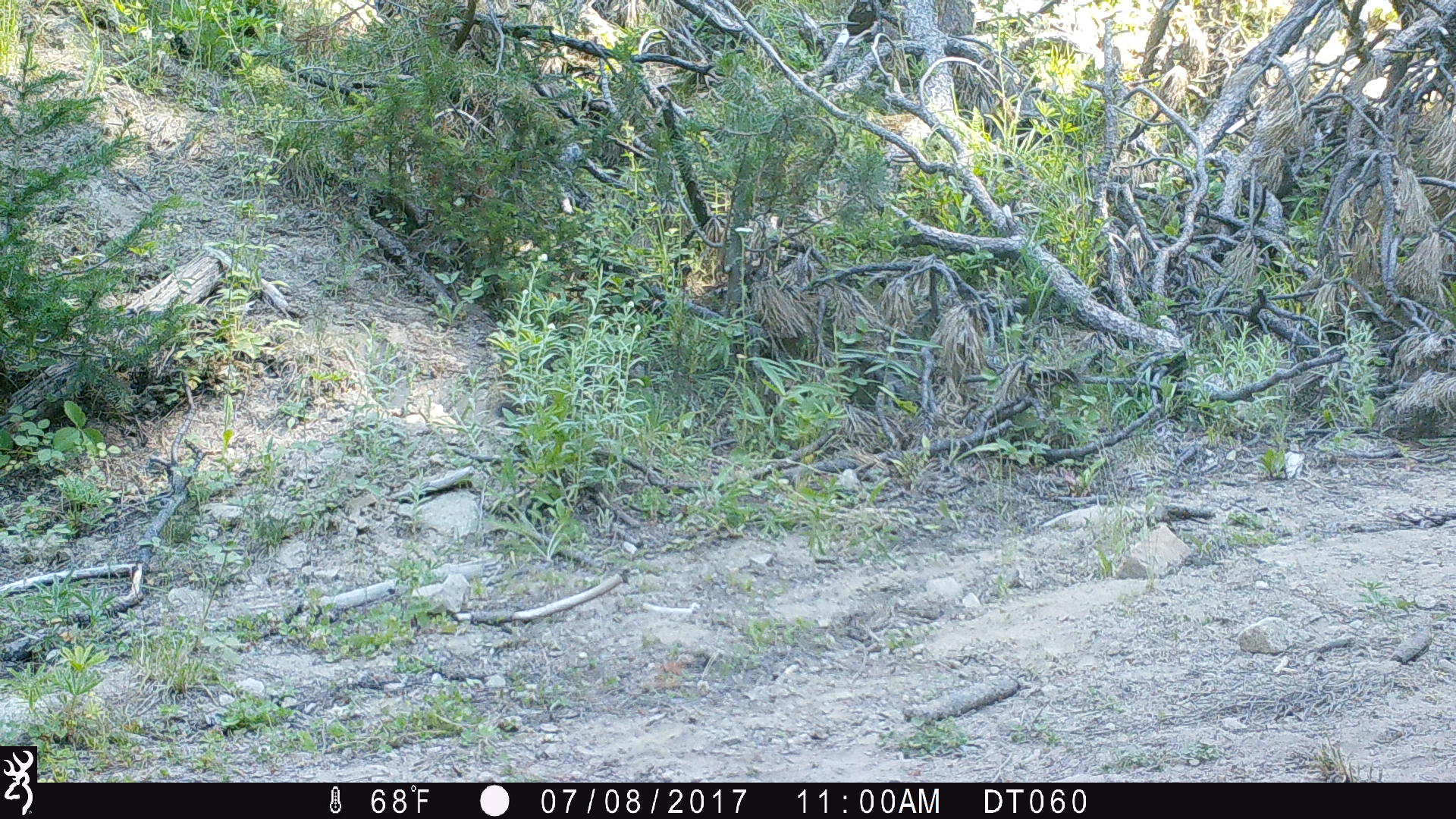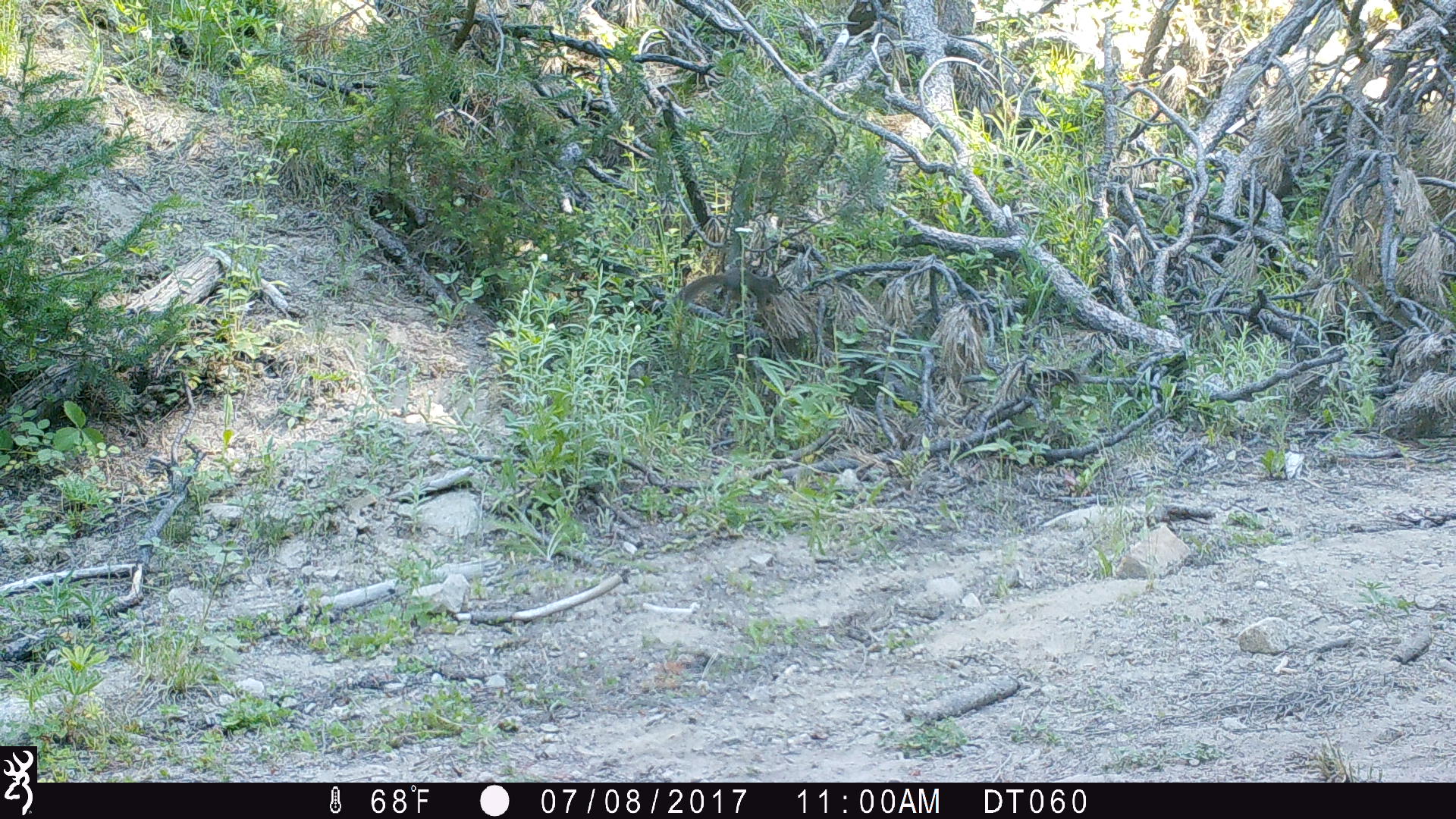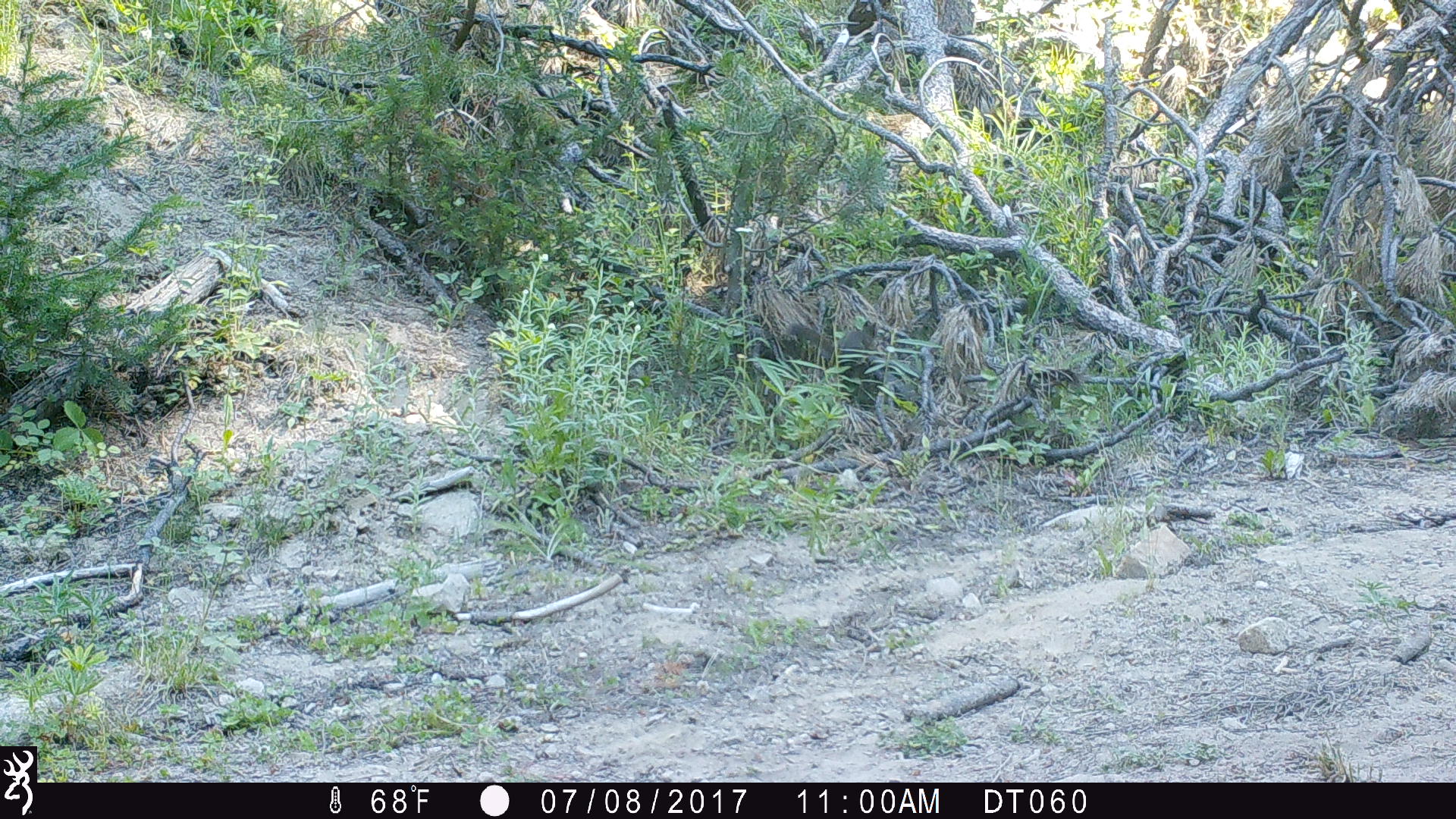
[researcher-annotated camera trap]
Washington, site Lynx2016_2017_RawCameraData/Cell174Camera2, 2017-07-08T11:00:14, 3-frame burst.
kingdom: Animalia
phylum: Chordata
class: Mammalia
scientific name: Mammalia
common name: small mammal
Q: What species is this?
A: Small mammal (Mammalia).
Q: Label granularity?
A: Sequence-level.